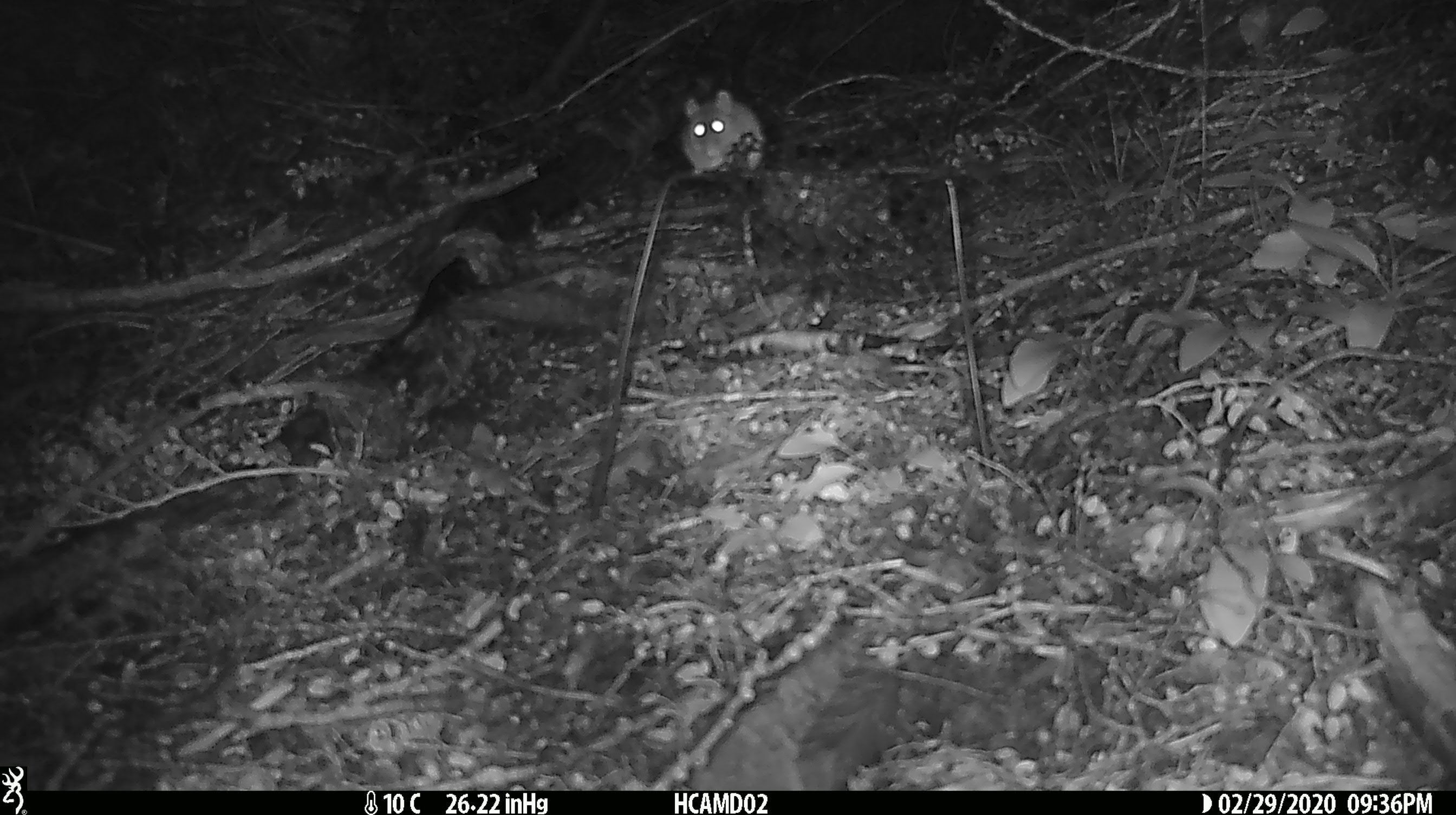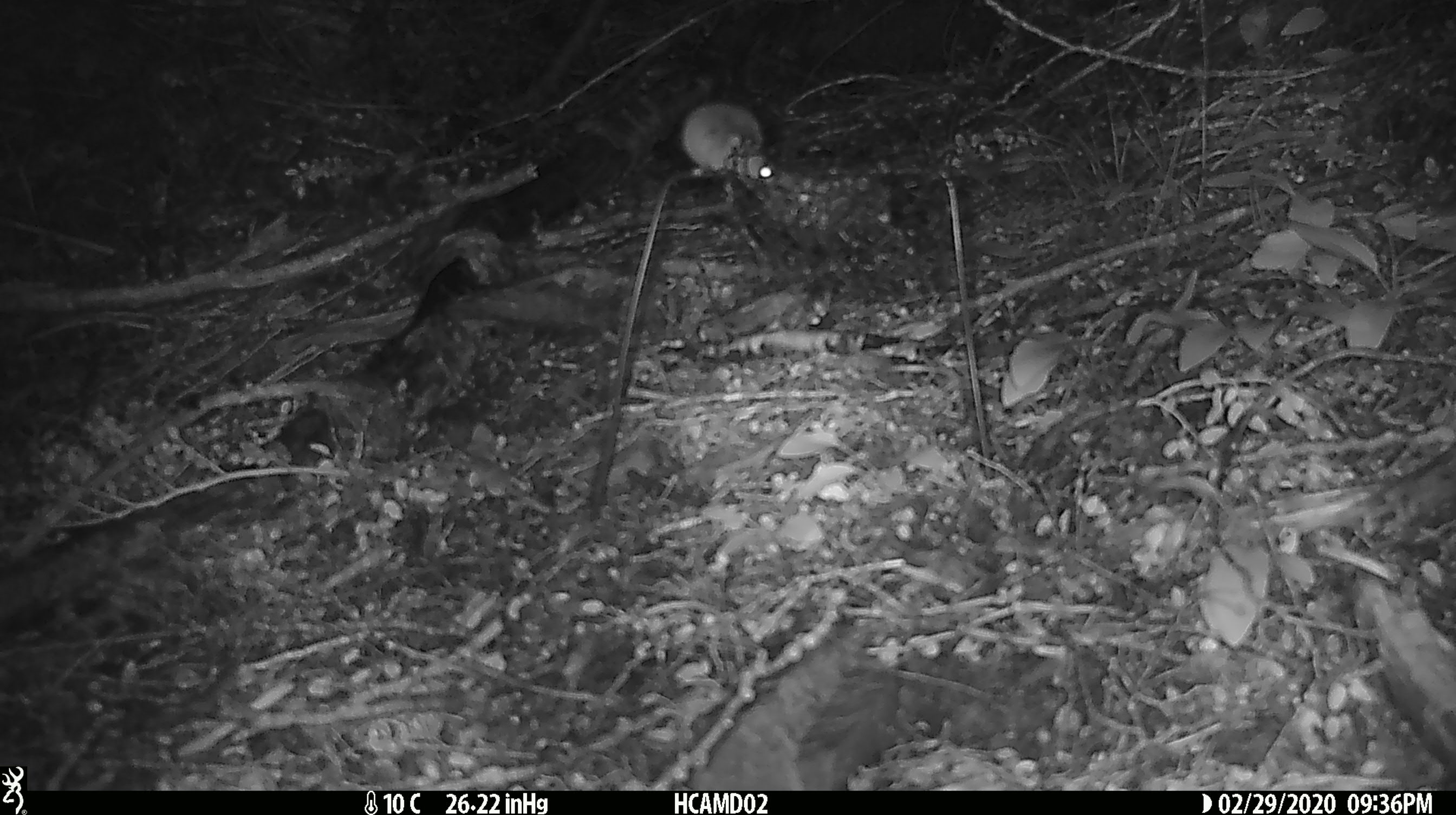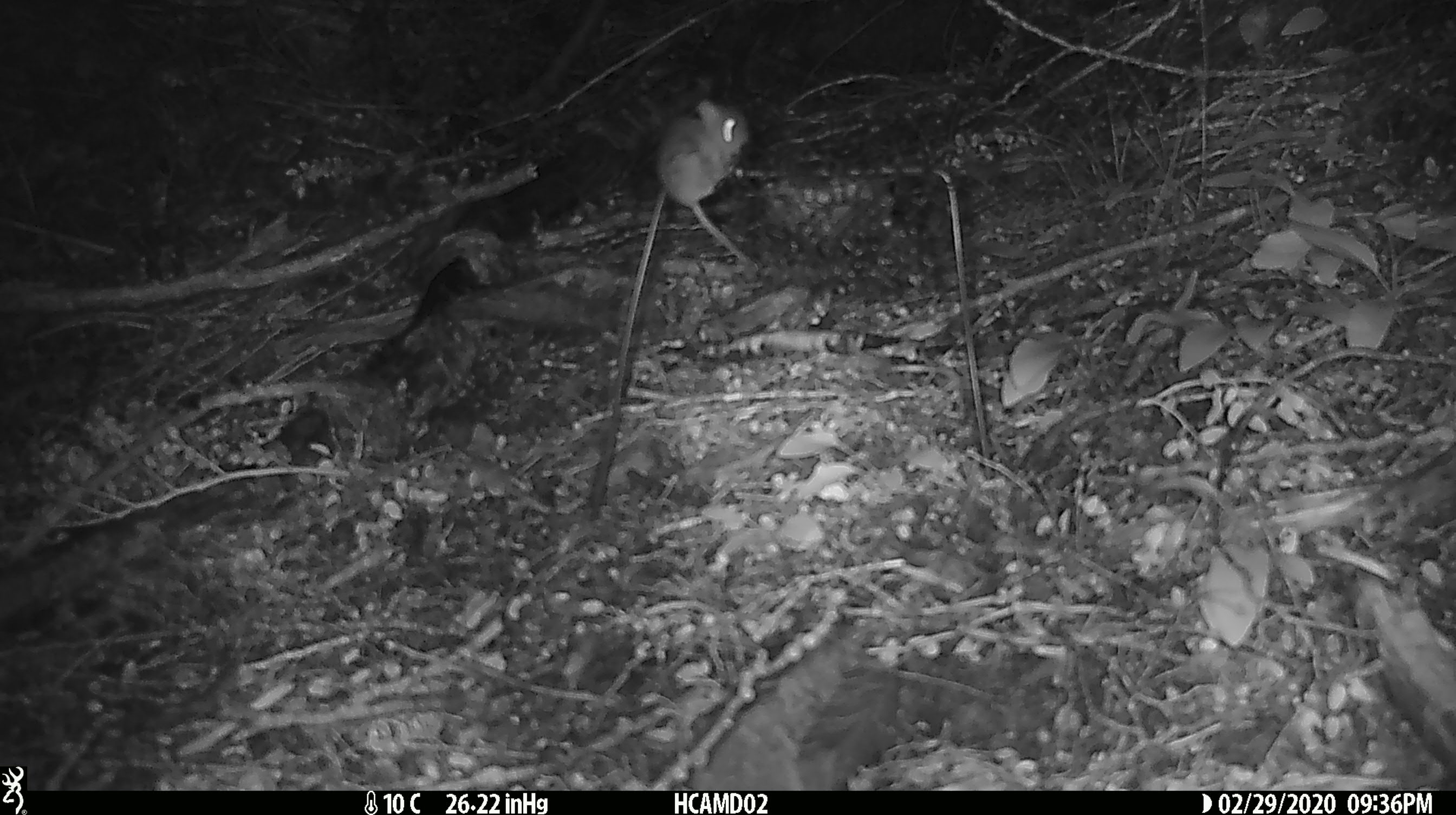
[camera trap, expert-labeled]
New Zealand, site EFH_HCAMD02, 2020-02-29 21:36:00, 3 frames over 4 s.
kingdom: Animalia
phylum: Chordata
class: Mammalia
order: Rodentia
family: Muridae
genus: Mus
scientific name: Mus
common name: mouse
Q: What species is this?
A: Mouse (Mus).